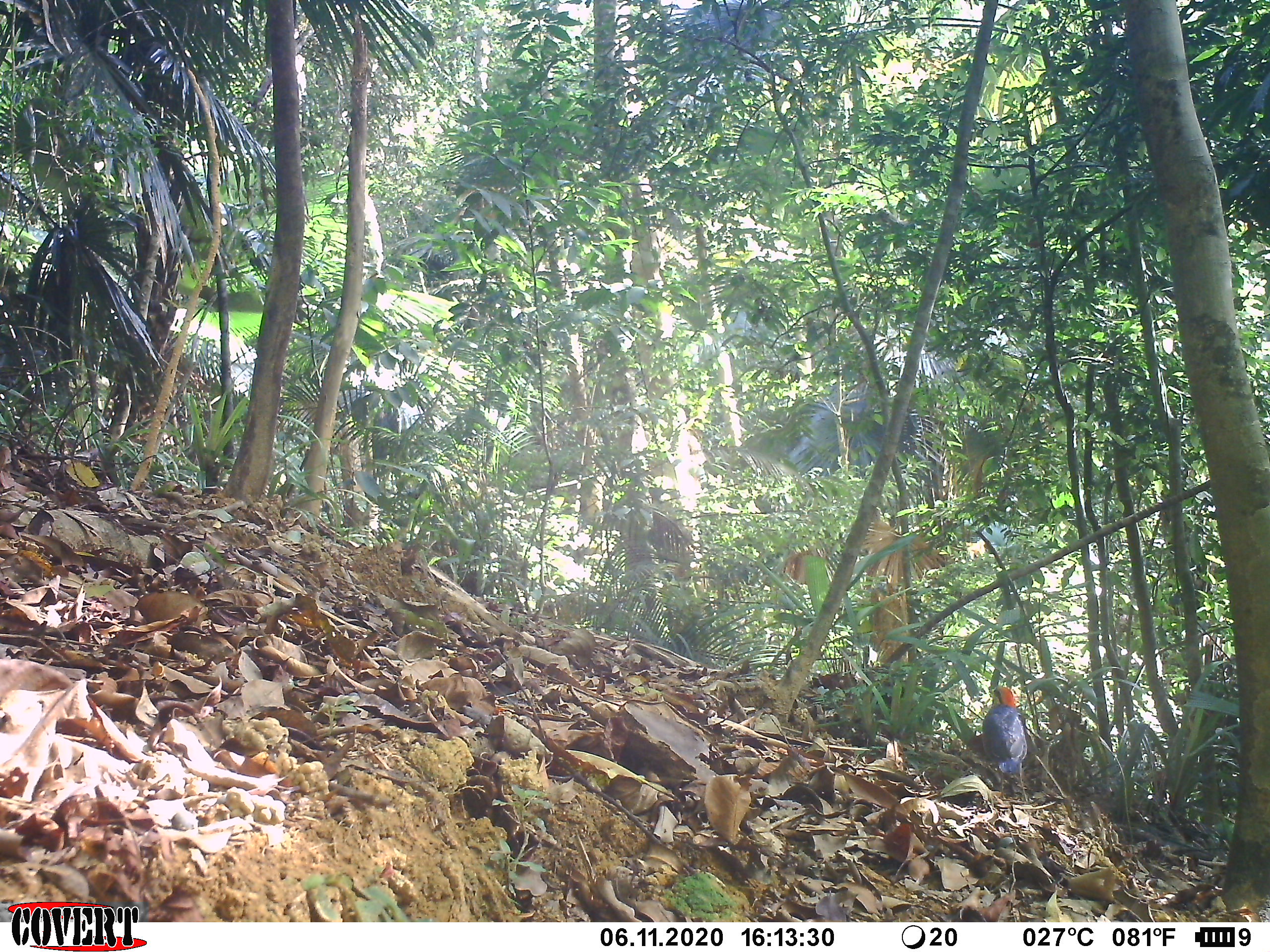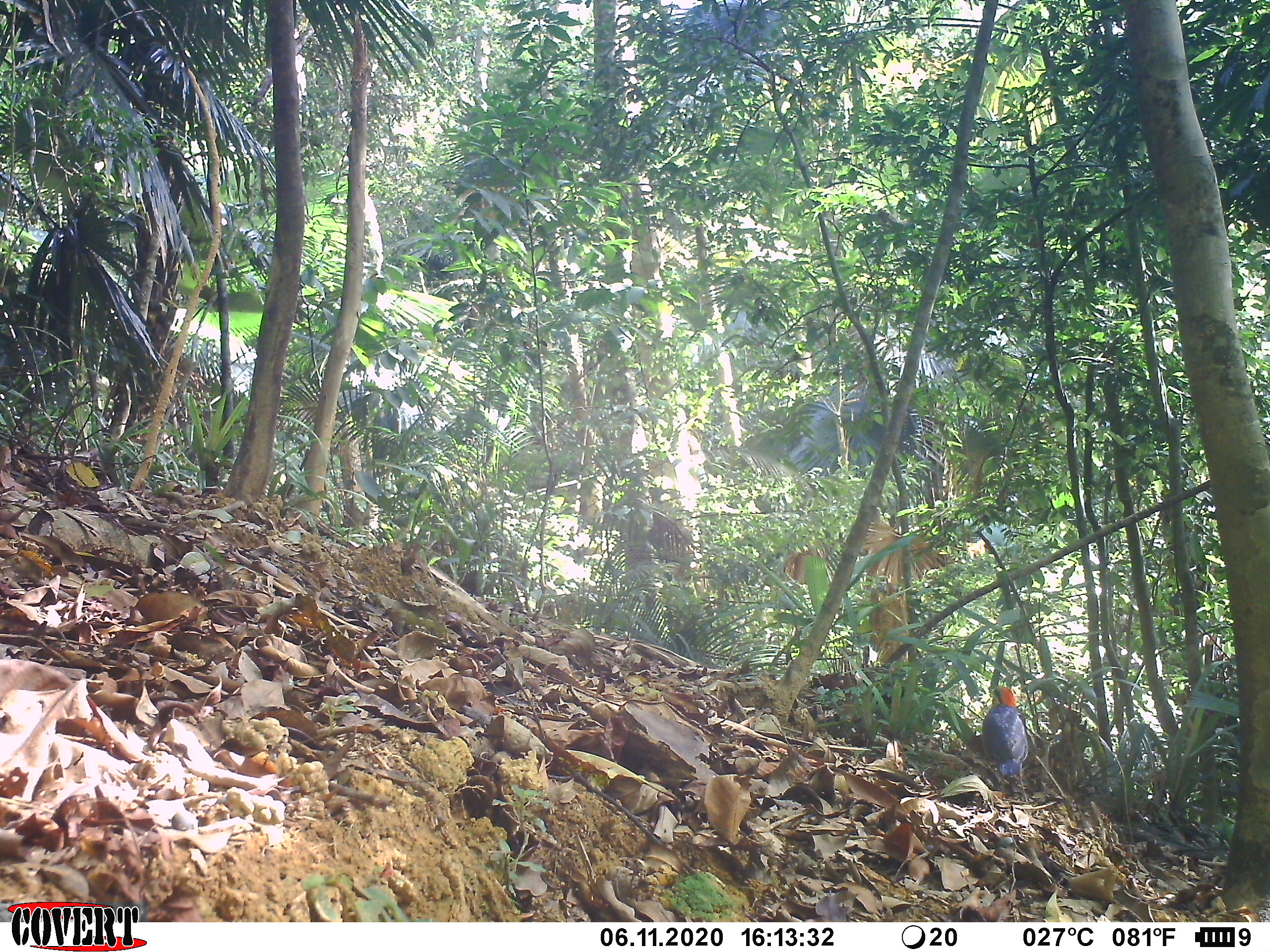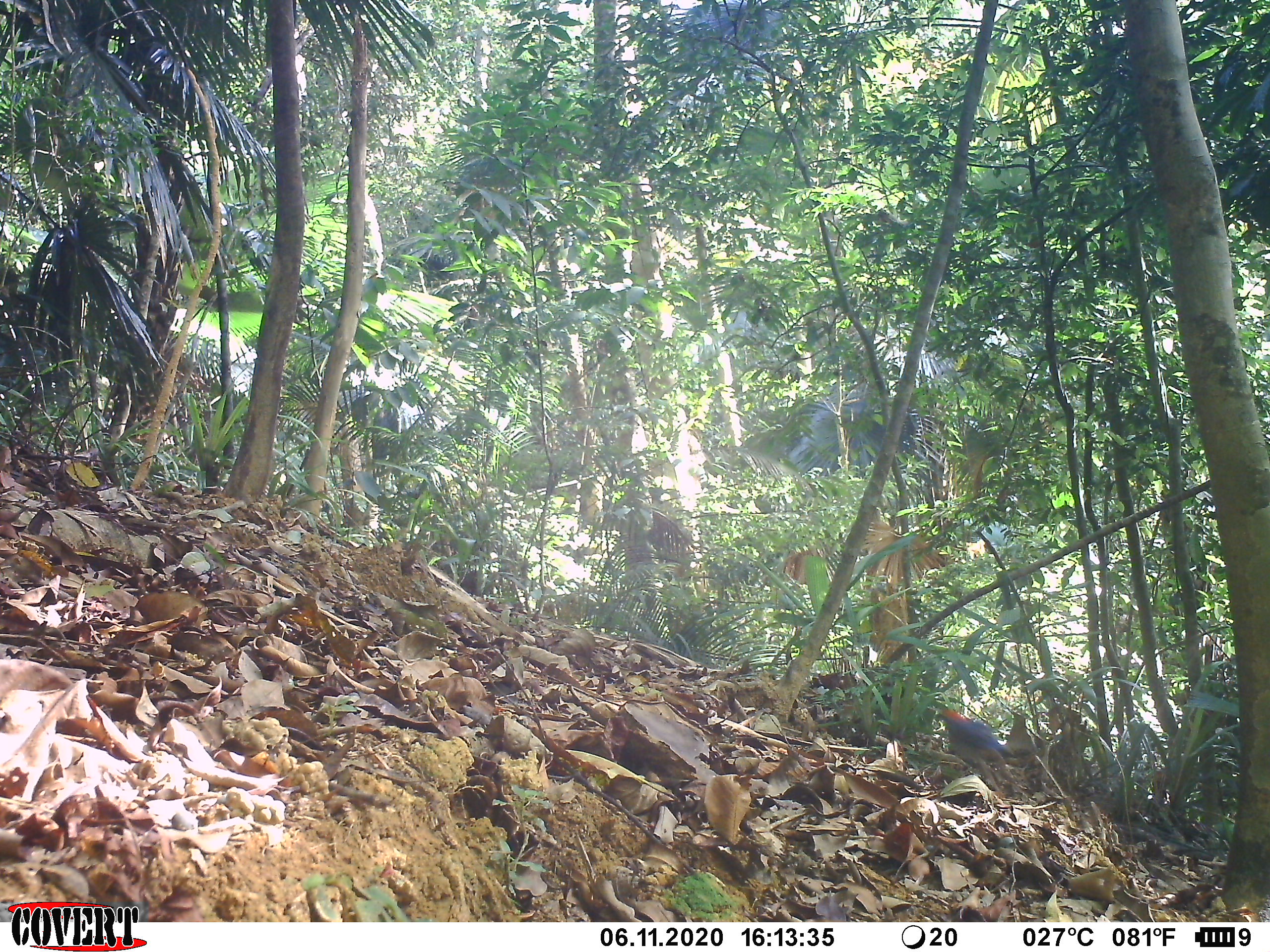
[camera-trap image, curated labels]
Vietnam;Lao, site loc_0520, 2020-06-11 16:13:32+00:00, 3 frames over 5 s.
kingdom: Animalia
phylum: Chordata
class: Aves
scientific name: Aves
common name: bird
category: unidentified bird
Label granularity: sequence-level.